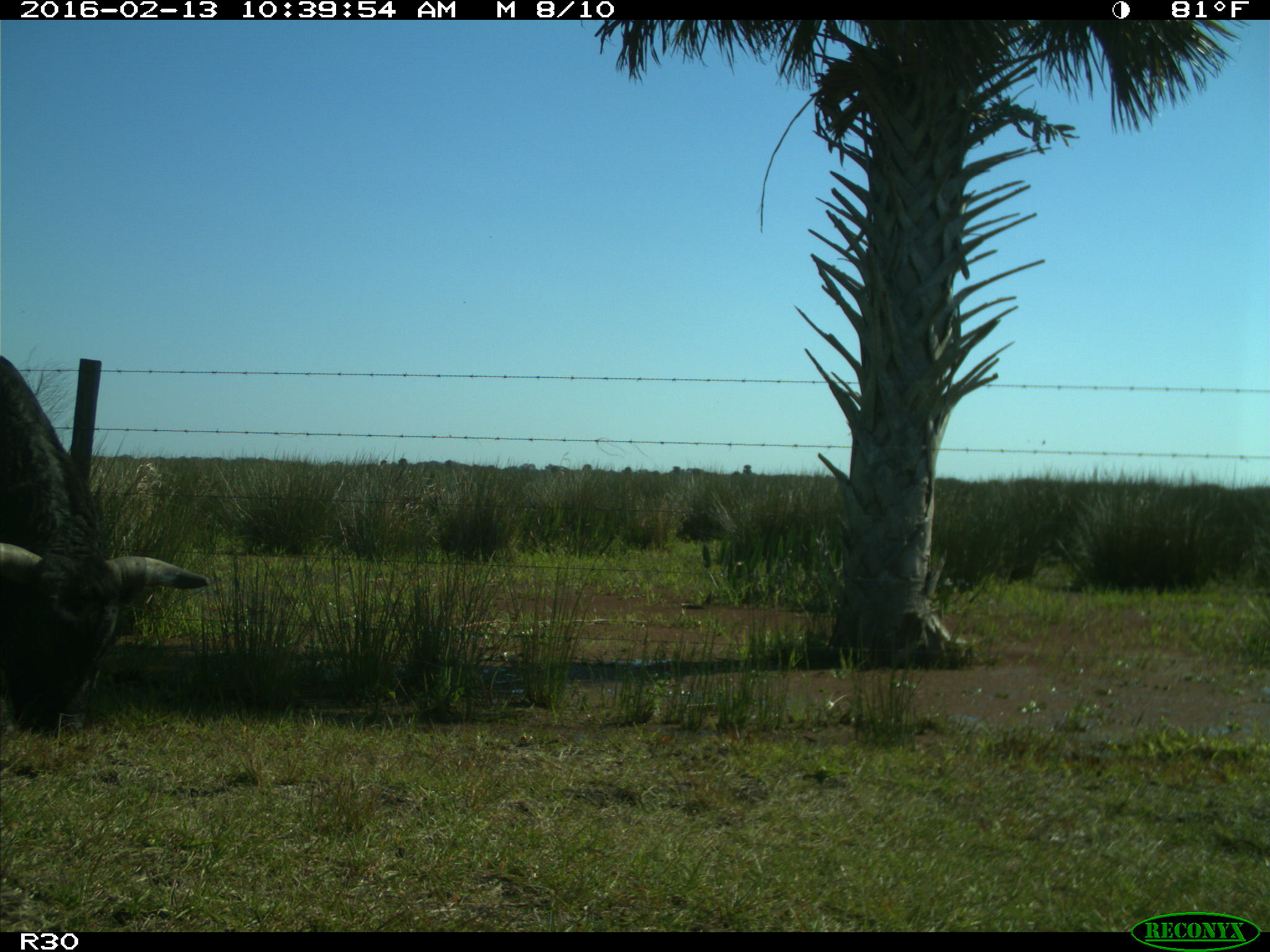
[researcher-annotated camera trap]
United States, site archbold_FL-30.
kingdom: Animalia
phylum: Chordata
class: Mammalia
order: Artiodactyla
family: Bovidae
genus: Bos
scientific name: Bos taurus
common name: domestic cow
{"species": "Bos taurus (domestic cow)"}